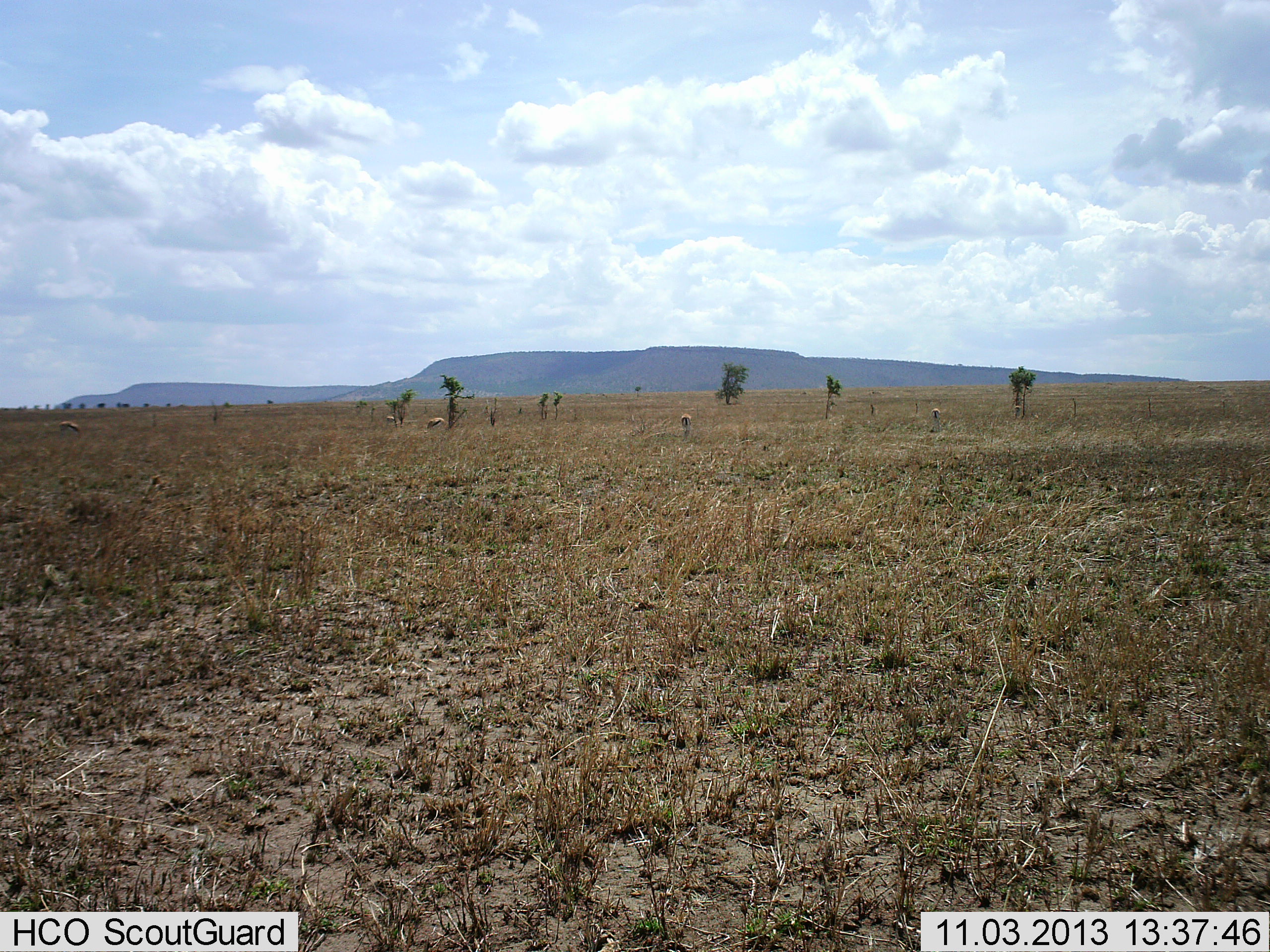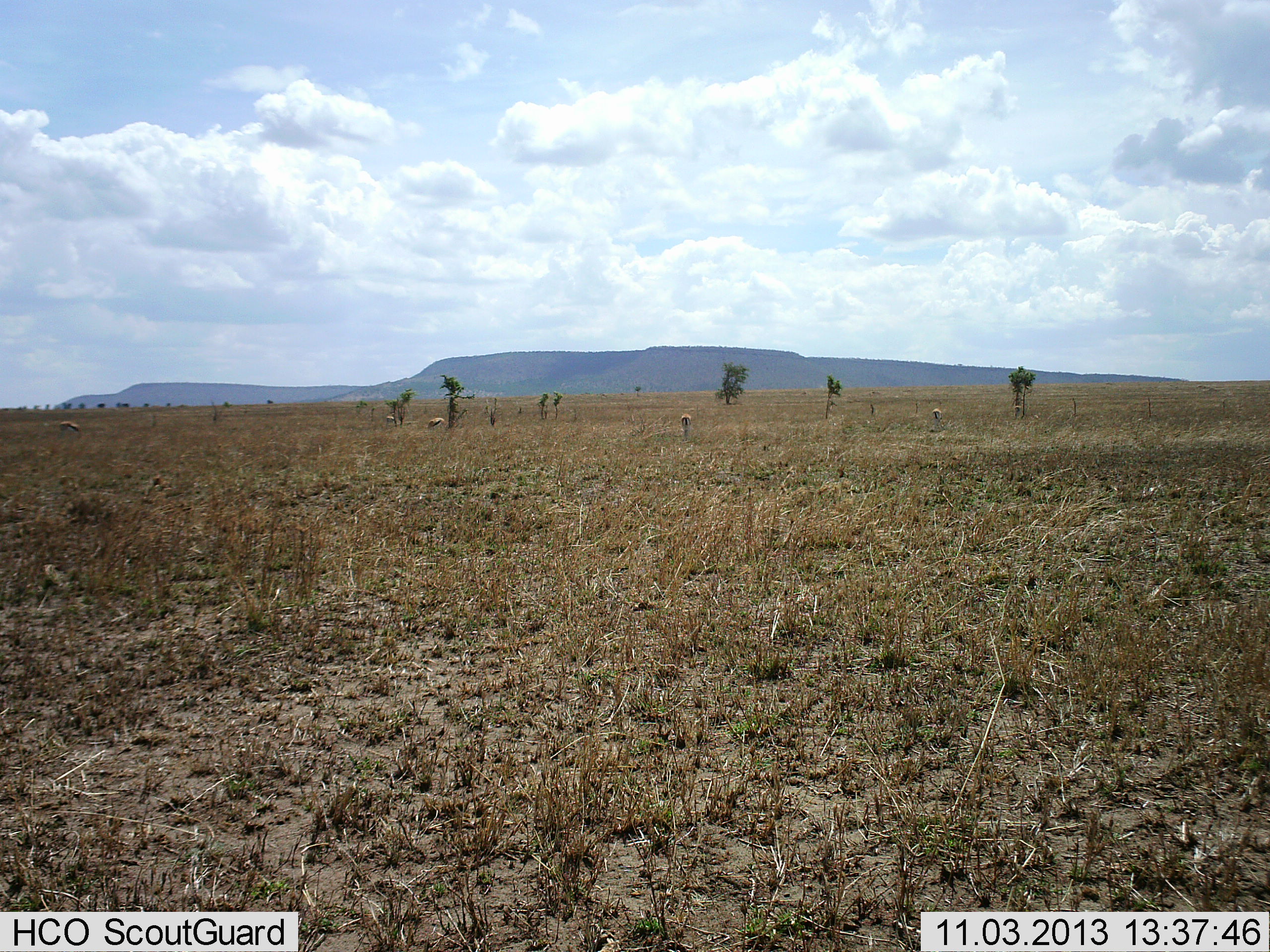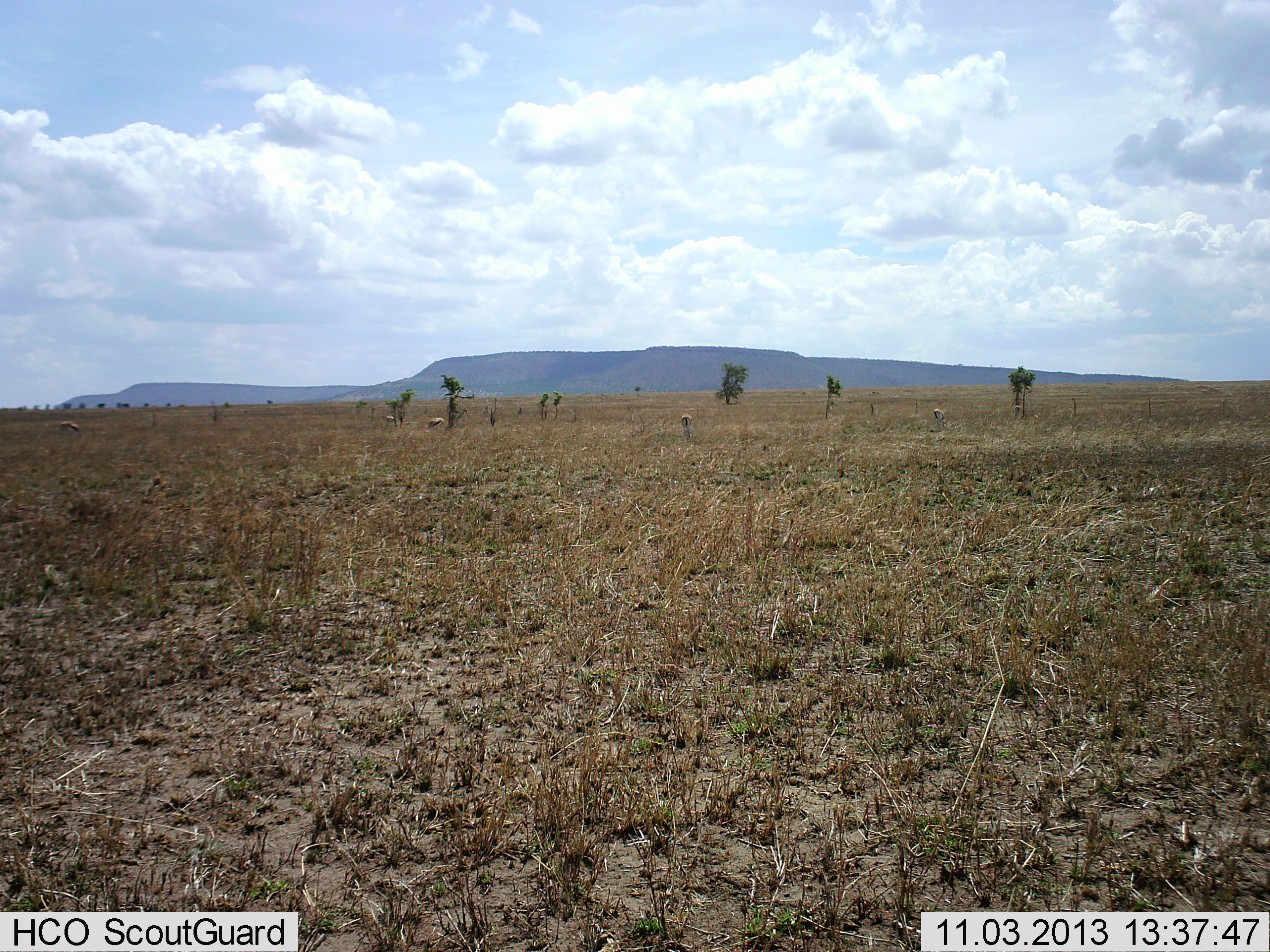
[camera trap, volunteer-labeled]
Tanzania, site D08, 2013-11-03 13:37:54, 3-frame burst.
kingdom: Animalia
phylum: Chordata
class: Mammalia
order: Artiodactyla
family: Bovidae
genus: Eudorcas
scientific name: Eudorcas thomsonii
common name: thomson's gazelle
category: gazellethomsons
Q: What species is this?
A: Gazellethomsons (thomson's gazelle) (Eudorcas thomsonii).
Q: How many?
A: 5.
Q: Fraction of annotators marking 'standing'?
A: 40%.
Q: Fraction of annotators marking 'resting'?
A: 0%.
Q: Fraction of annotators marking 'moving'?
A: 0%.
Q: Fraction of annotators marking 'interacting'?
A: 0%.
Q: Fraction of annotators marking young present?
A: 0%.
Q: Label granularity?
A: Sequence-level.